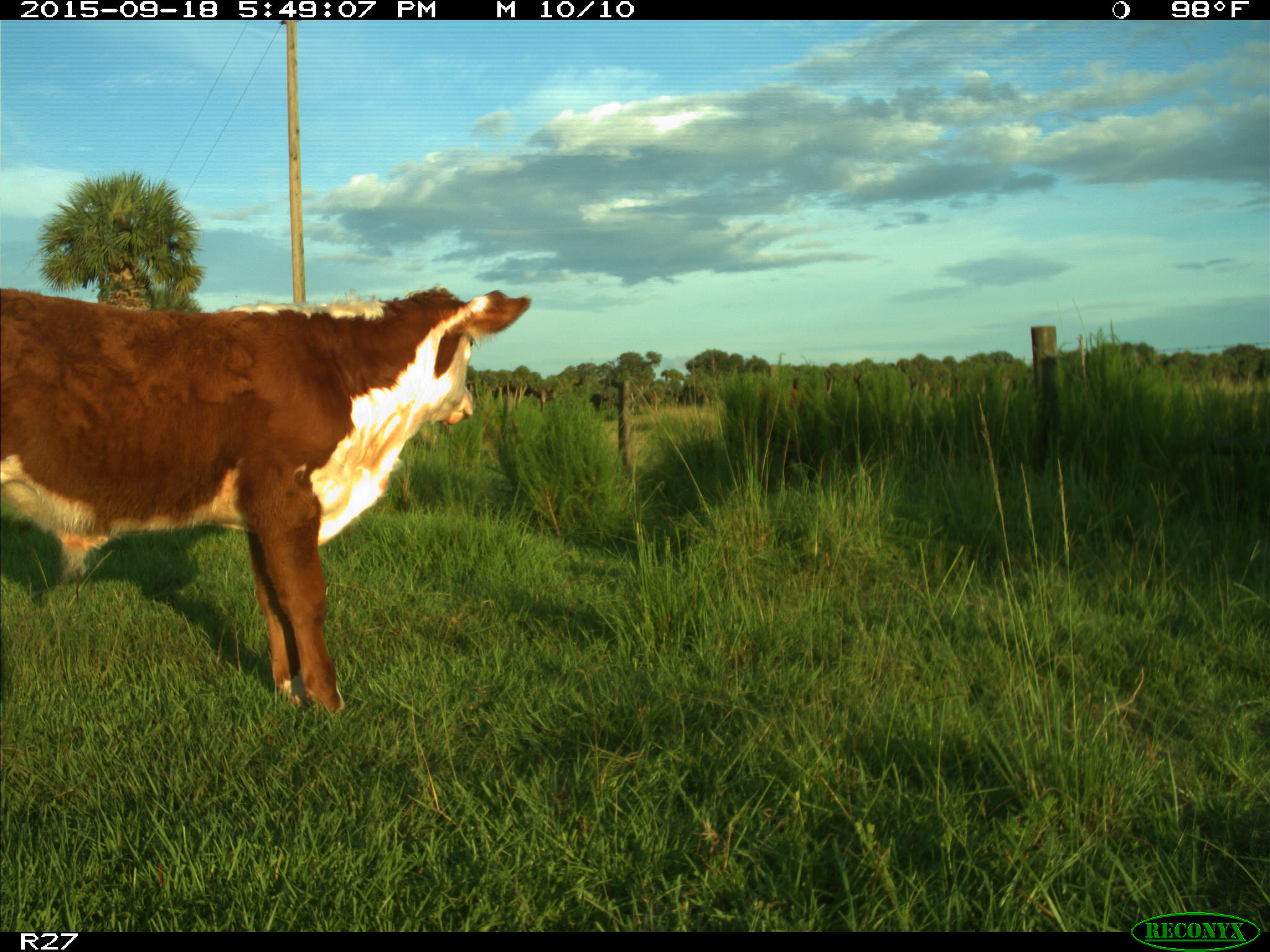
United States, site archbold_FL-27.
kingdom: Animalia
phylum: Chordata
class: Mammalia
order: Artiodactyla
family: Bovidae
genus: Bos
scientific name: Bos taurus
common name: domestic cow